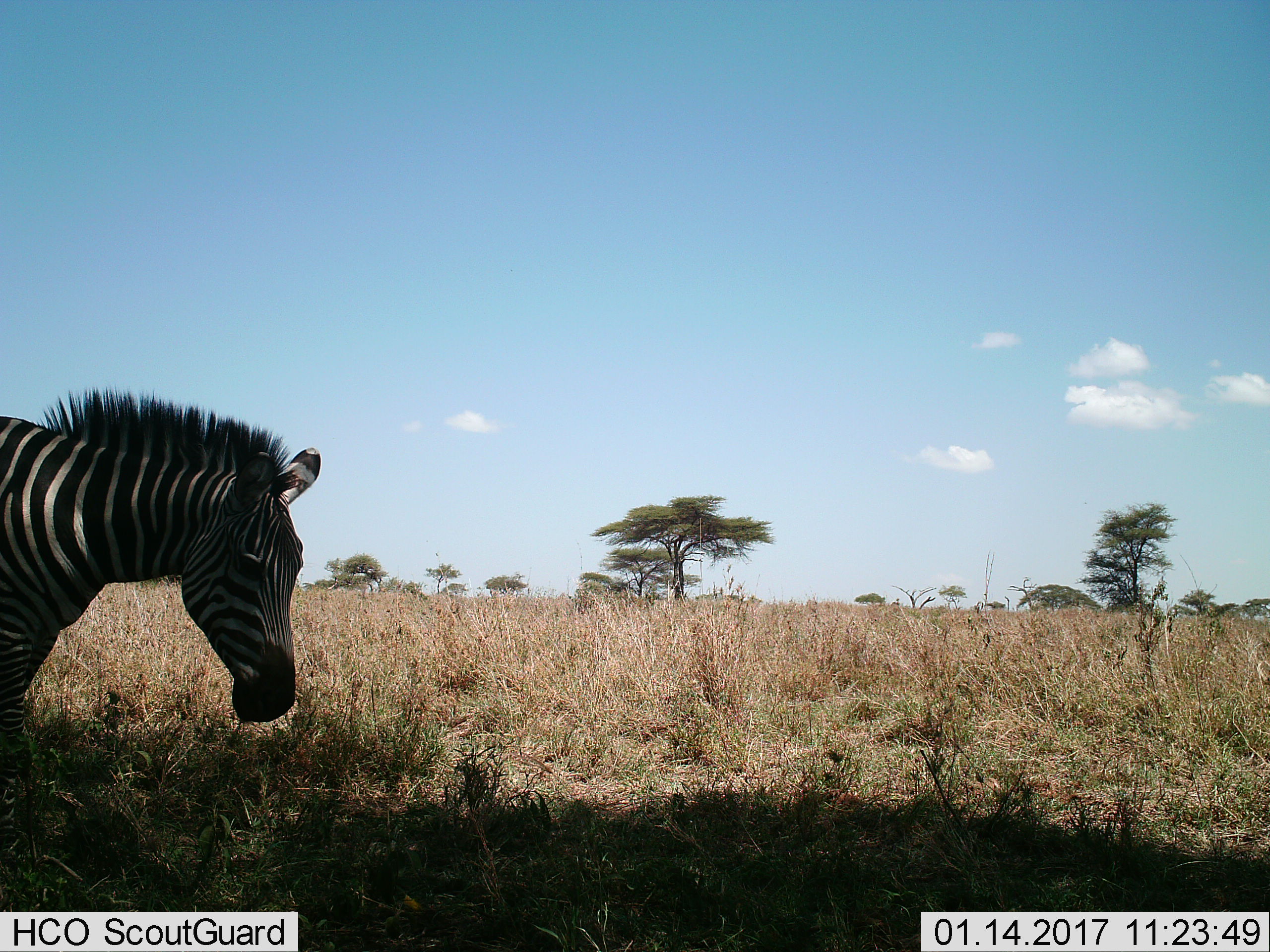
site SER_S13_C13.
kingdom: Animalia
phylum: Chordata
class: Mammalia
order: Perissodactyla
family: Equidae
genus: Equus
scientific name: Equus quagga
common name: plains zebra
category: zebraplains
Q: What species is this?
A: Zebraplains (plains zebra) (Equus quagga).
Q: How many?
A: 1.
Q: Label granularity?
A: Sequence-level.